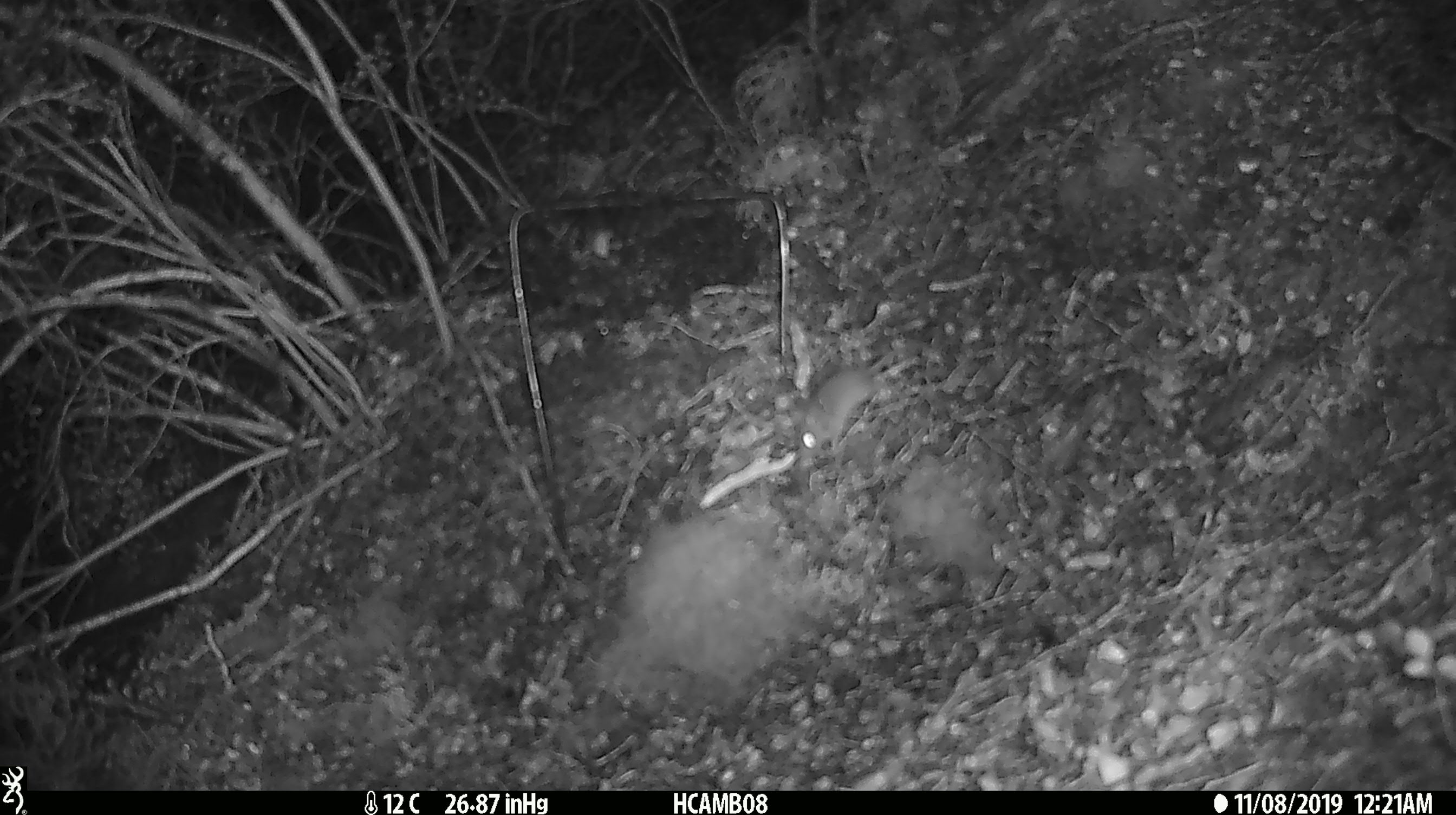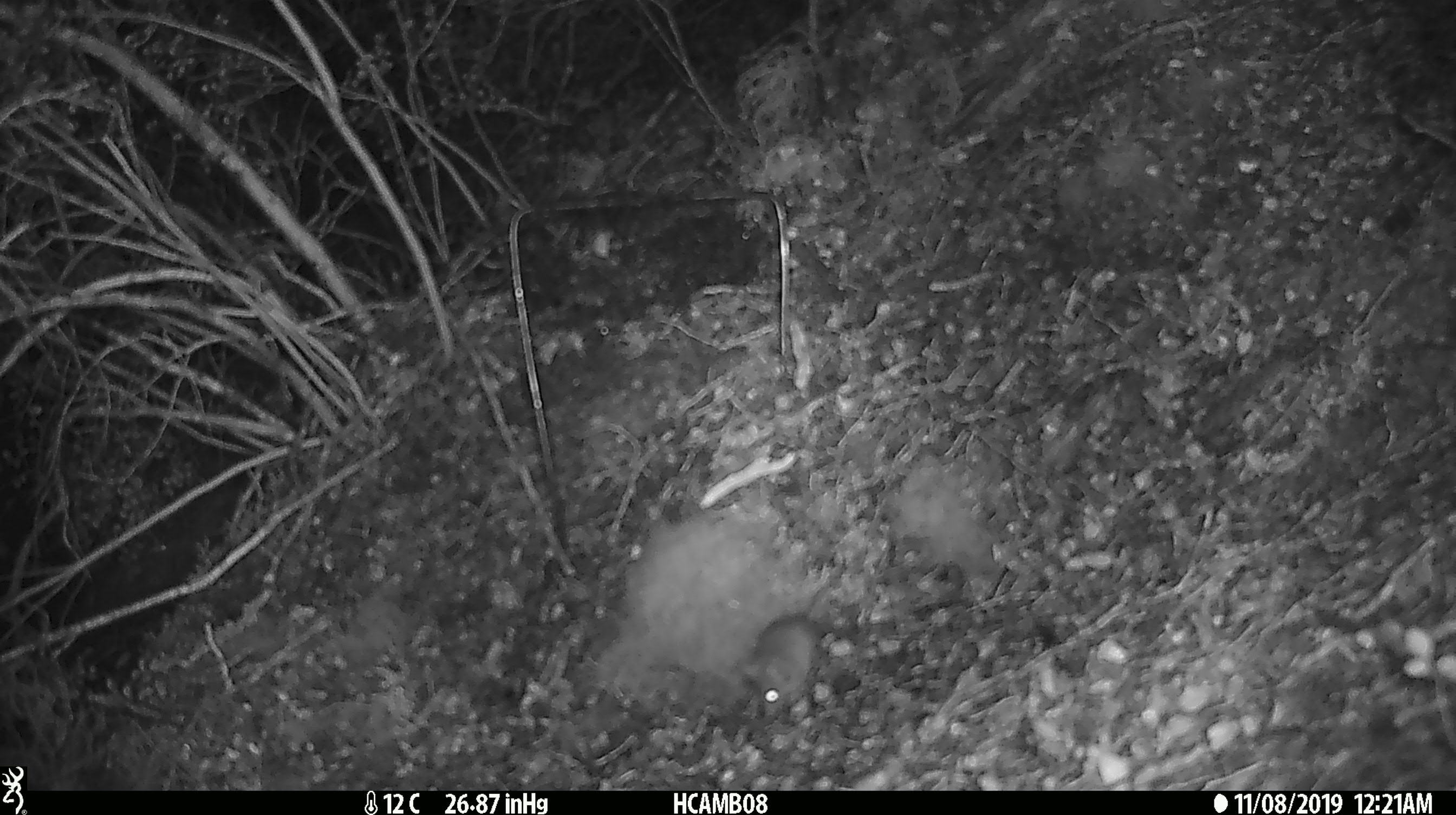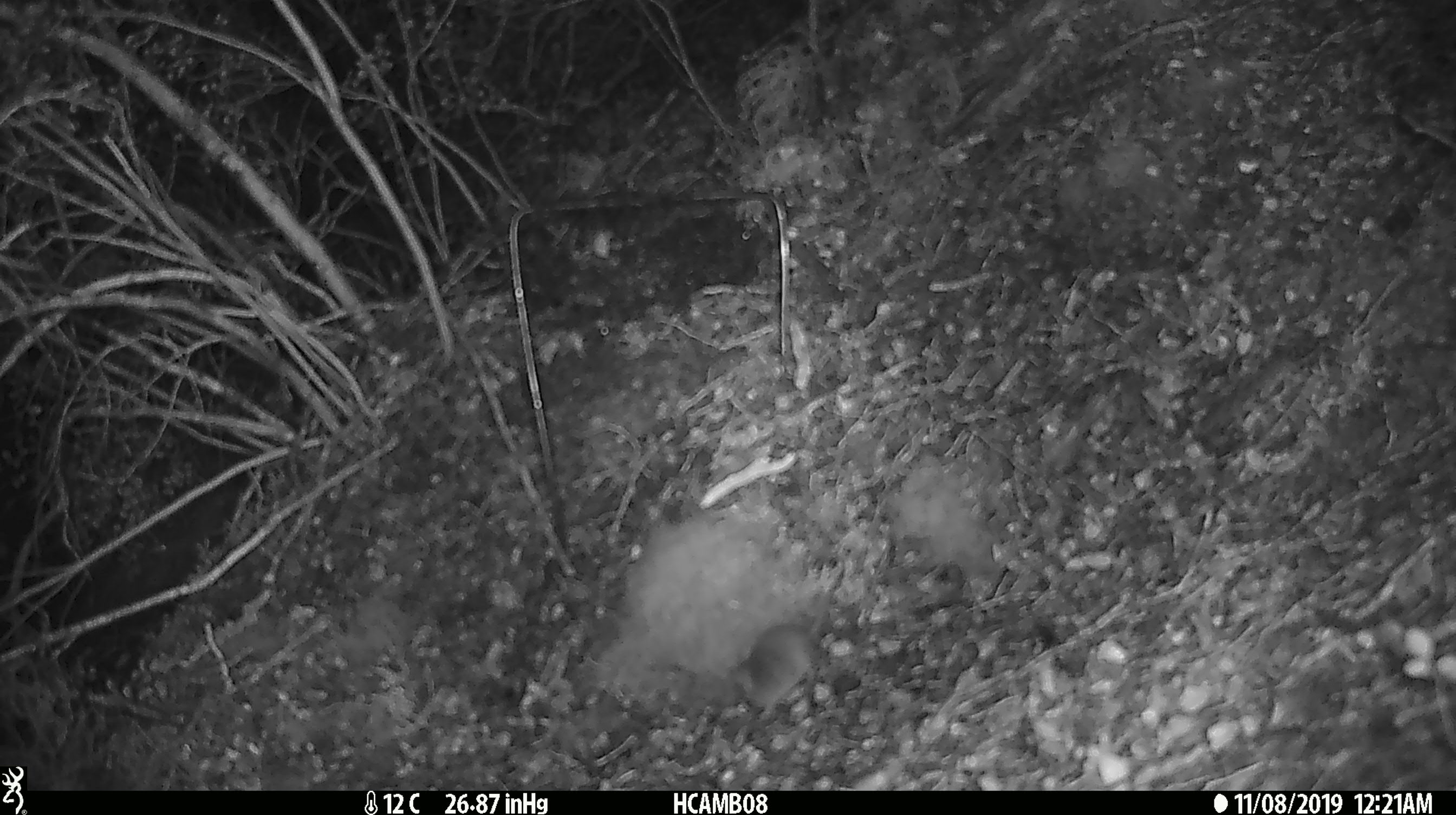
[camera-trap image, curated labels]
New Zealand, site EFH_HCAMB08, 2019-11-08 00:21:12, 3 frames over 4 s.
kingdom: Animalia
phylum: Chordata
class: Mammalia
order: Rodentia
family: Muridae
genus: Mus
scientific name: Mus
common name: mouse